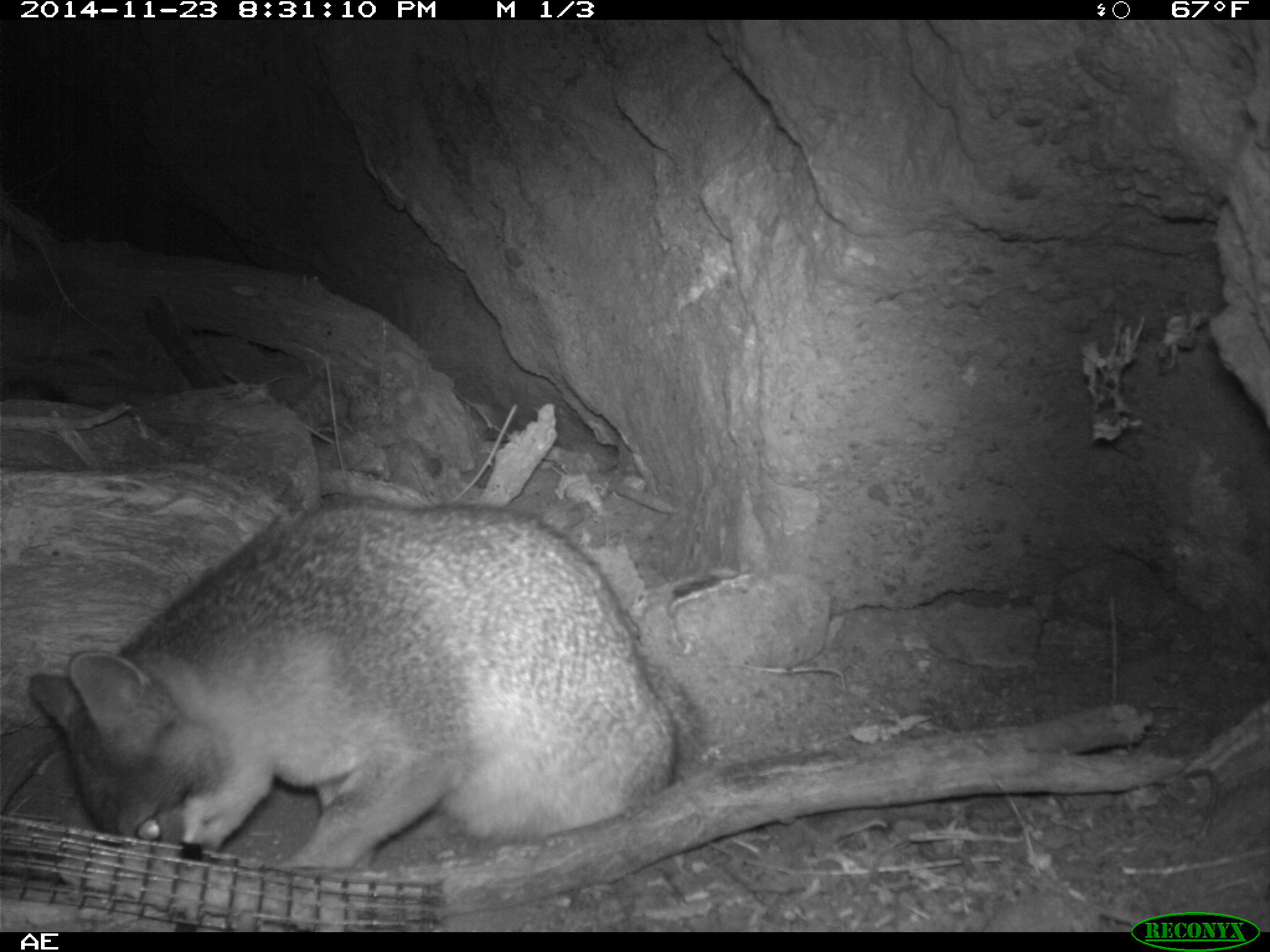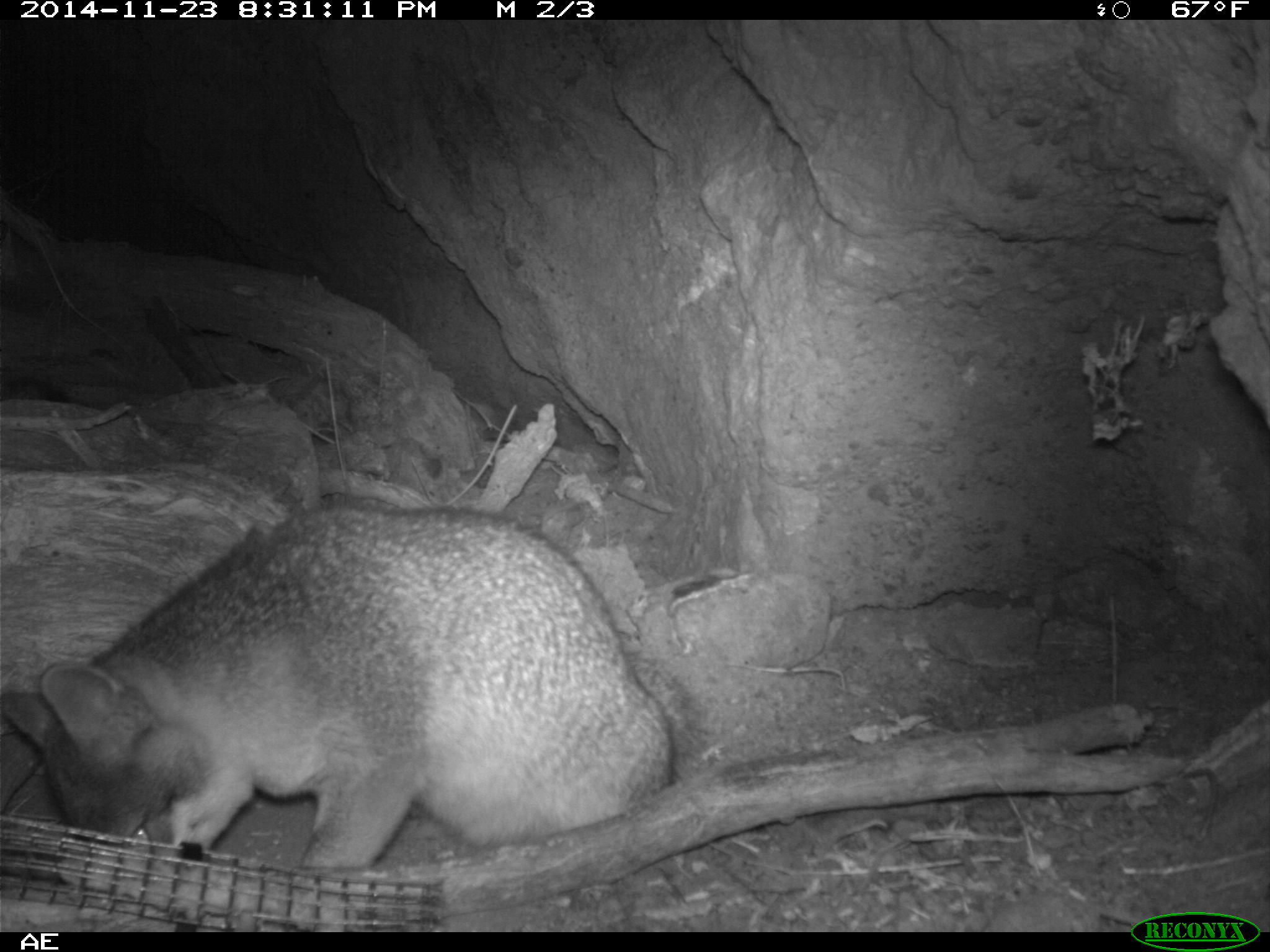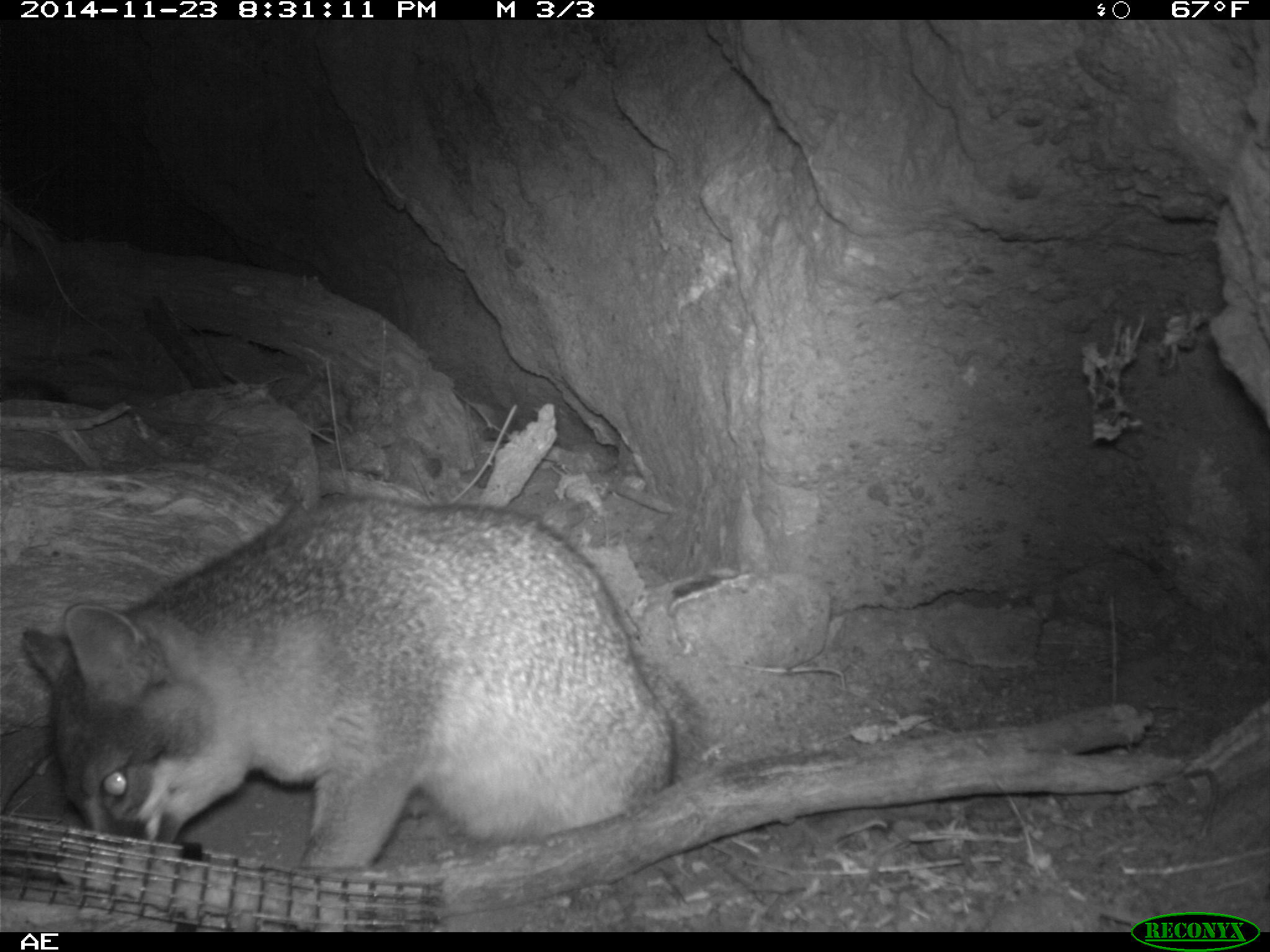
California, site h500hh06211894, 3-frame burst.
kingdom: Animalia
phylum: Chordata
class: Mammalia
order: Carnivora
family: Canidae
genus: Urocyon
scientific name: Urocyon littoralis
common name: island fox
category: fox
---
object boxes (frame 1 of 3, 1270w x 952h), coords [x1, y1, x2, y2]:
fox: [29, 500, 673, 868]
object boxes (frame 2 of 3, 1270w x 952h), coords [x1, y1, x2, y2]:
fox: [0, 505, 671, 868]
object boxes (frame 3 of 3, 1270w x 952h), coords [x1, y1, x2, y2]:
fox: [20, 493, 676, 871]